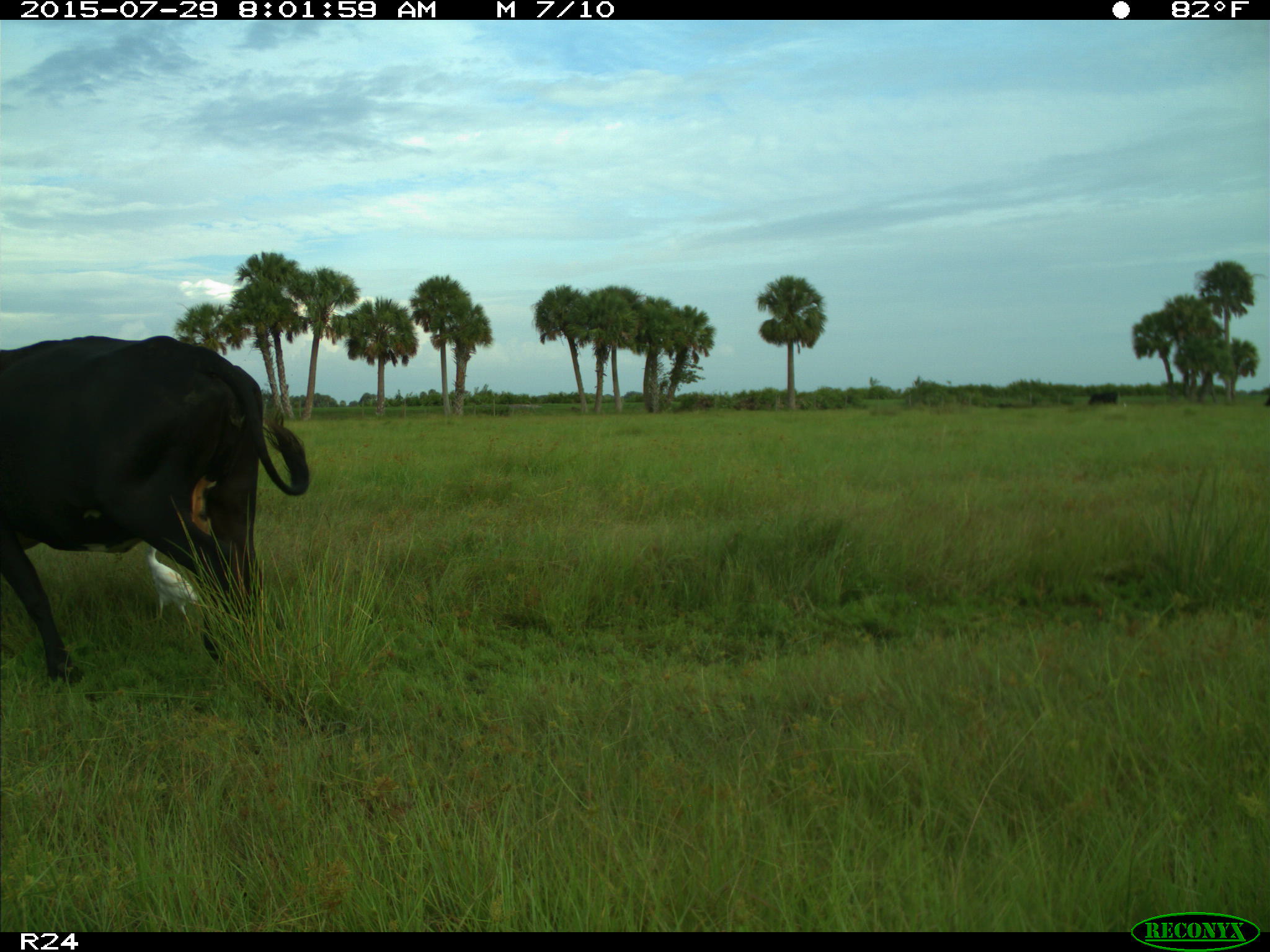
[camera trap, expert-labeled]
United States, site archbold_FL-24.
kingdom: Animalia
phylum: Chordata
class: Mammalia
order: Artiodactyla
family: Bovidae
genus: Bos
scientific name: Bos taurus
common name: domestic cow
Bos taurus (domestic cow).